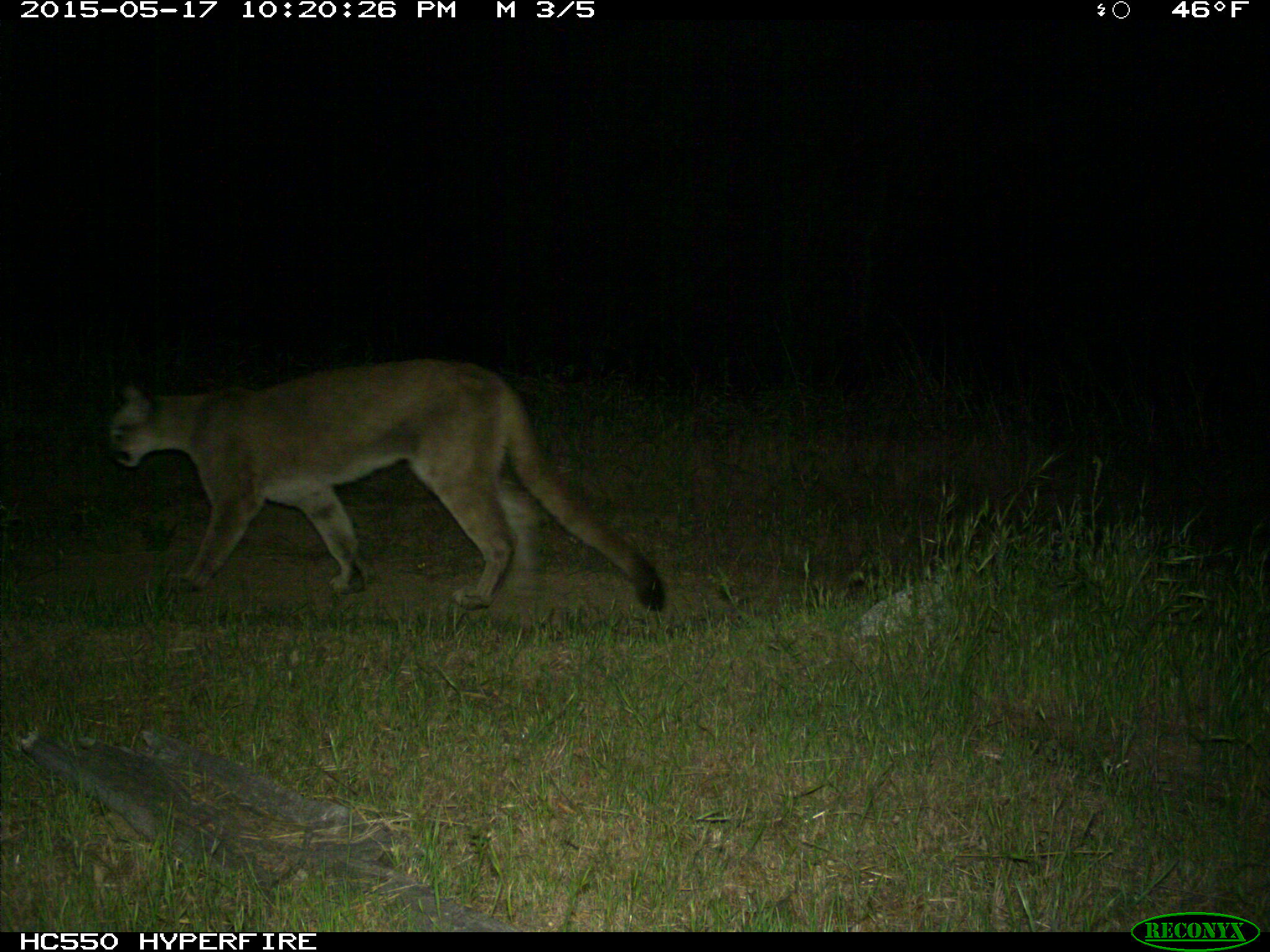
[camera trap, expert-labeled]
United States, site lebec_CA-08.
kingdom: Animalia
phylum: Chordata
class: Mammalia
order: Carnivora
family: Felidae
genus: Puma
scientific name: Puma concolor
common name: mountain lion